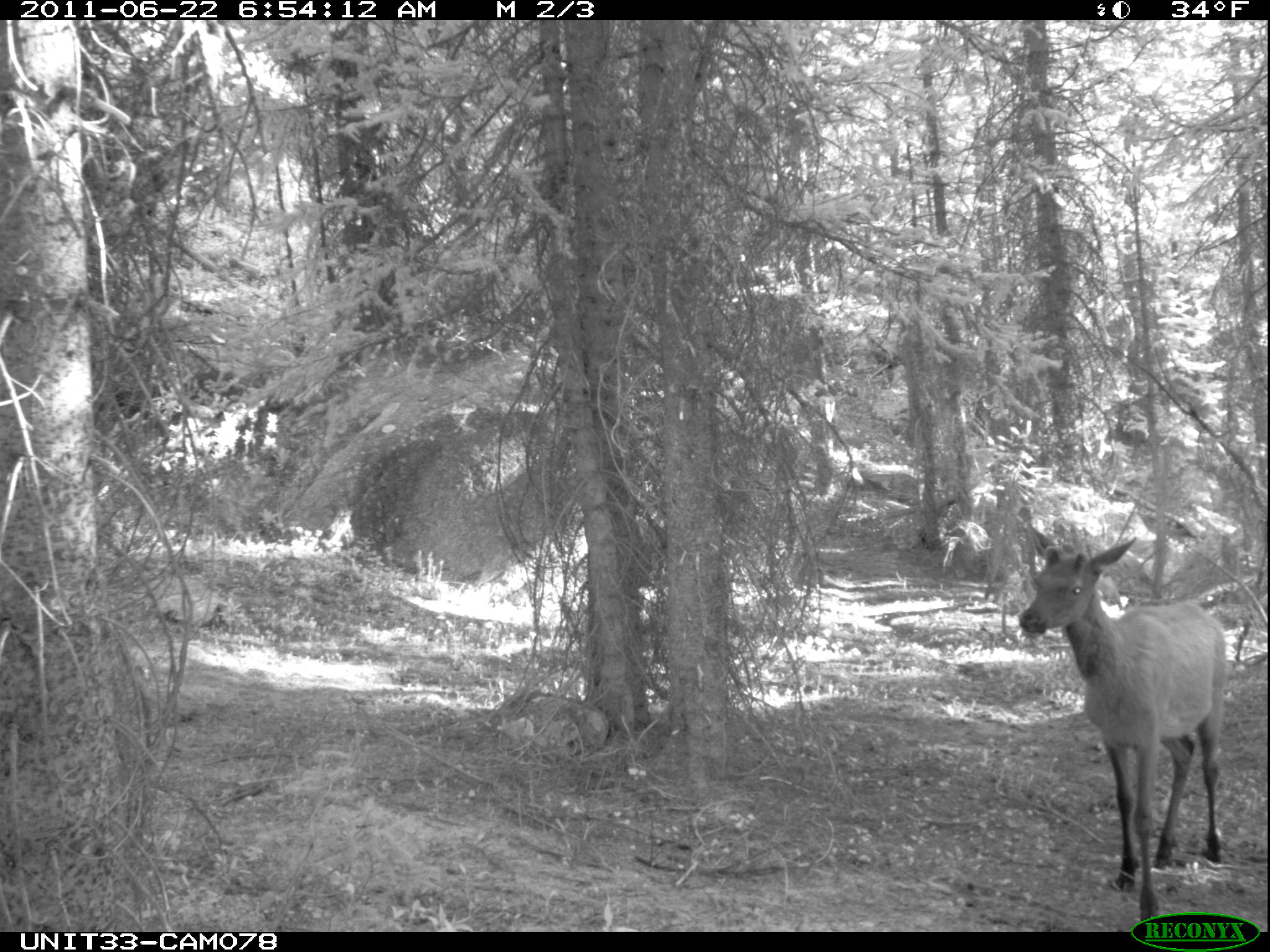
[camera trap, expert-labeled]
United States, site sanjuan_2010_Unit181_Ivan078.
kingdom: Animalia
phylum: Chordata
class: Mammalia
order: Artiodactyla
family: Cervidae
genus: Cervus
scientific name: Cervus elaphus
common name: red deer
Cervus elaphus (red deer).